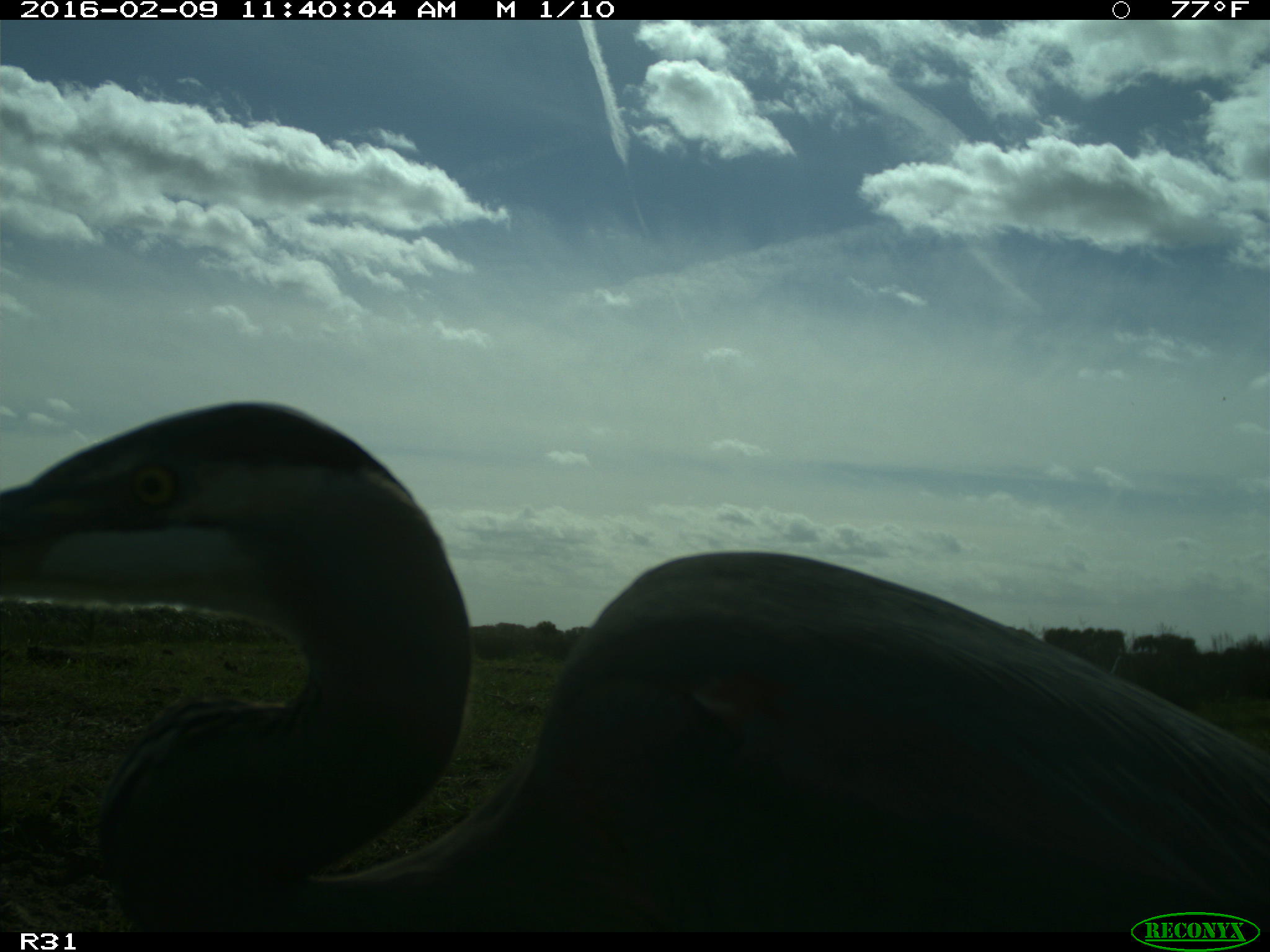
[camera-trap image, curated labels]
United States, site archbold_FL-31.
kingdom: Animalia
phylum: Chordata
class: Aves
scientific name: Aves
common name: birds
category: unidentified bird